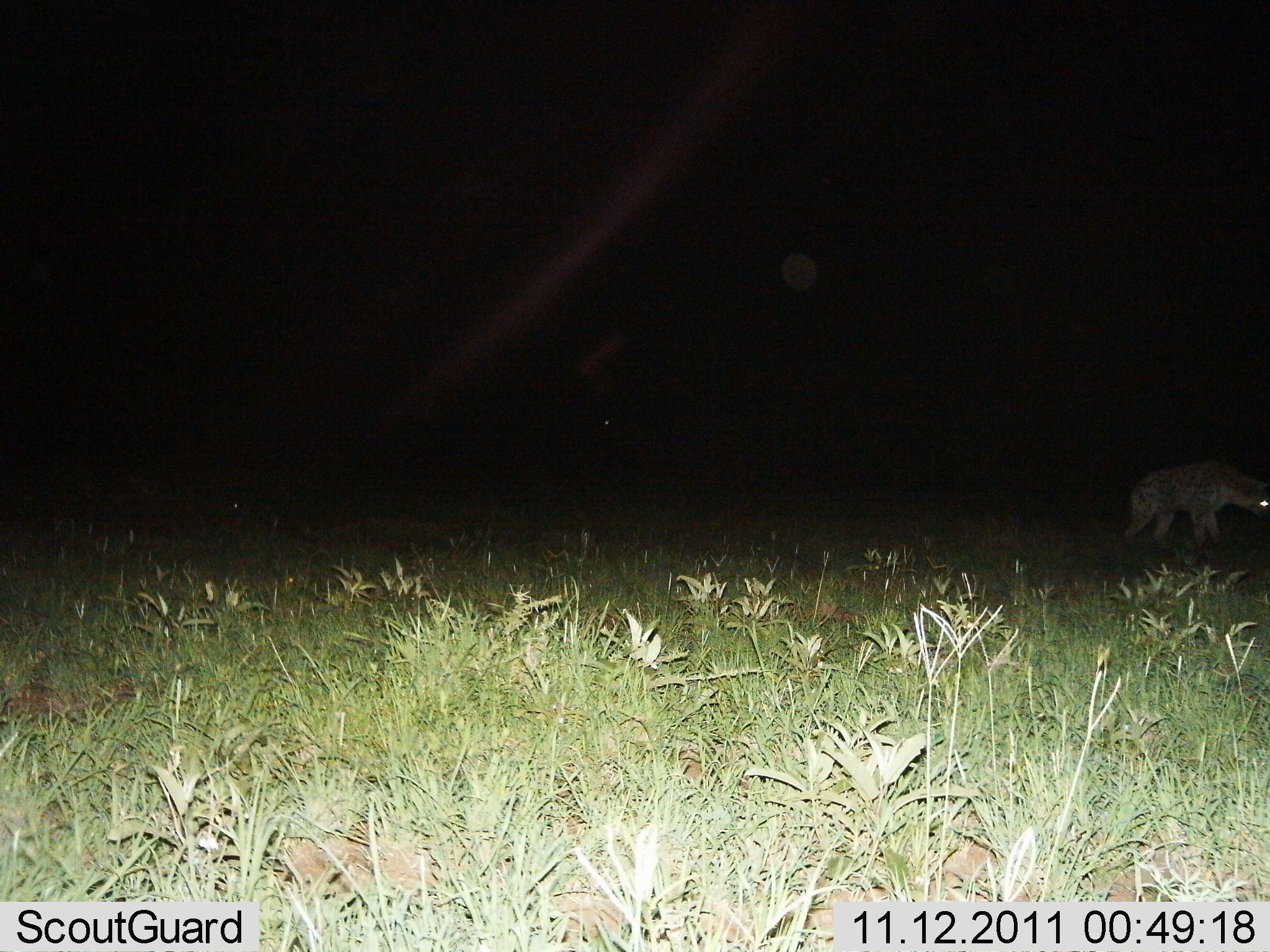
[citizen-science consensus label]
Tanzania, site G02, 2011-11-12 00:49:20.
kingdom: Animalia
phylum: Chordata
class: Mammalia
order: Carnivora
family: Hyaenidae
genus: Crocuta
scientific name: Crocuta crocuta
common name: spotted hyena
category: hyenaspotted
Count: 1.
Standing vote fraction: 46%.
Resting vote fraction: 0%.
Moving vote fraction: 54%.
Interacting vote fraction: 0%.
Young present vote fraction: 0%.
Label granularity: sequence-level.